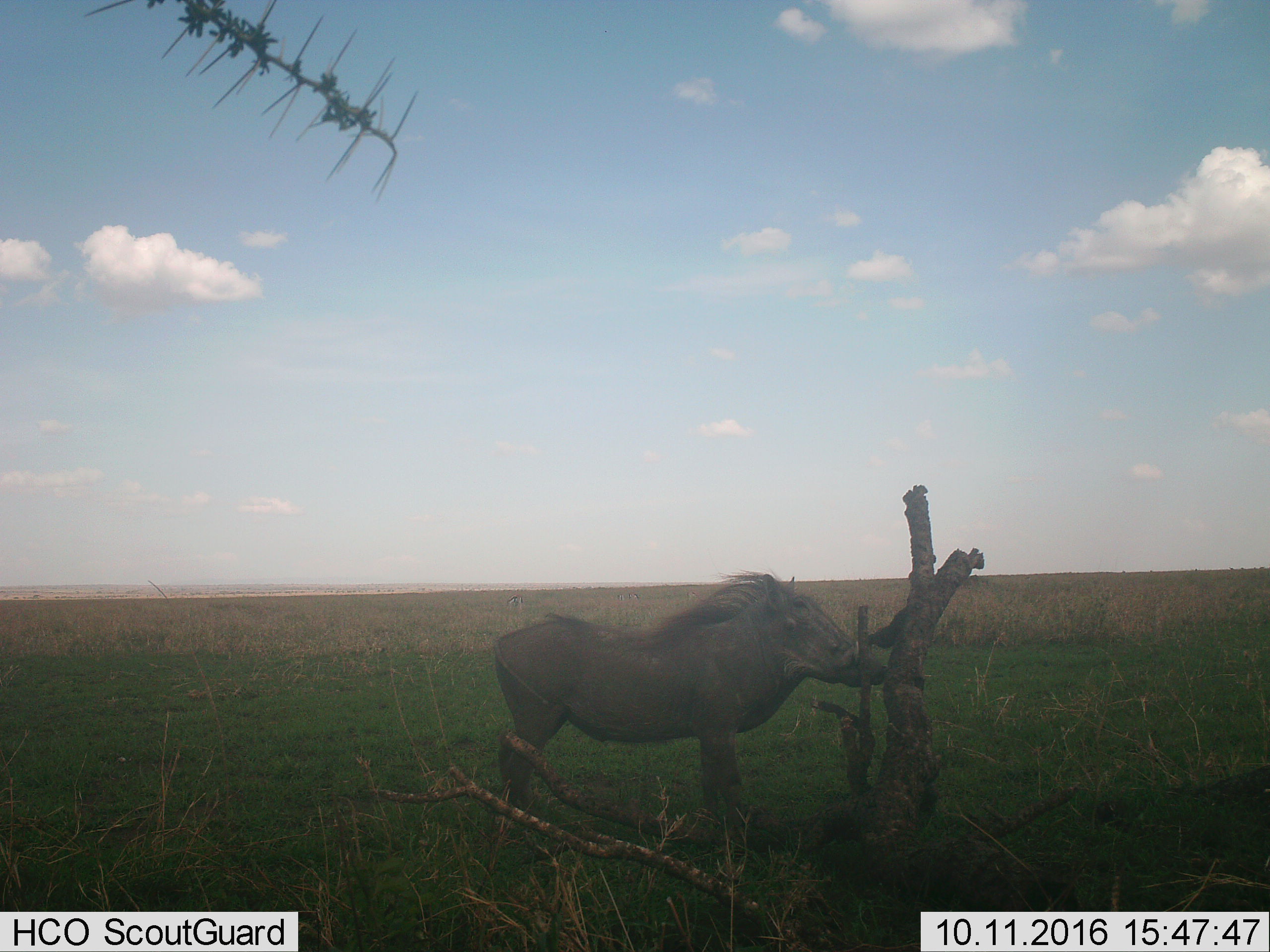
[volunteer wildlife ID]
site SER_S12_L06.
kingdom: Animalia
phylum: Chordata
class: Mammalia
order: Artiodactyla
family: Suidae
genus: Phacochoerus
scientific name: Phacochoerus africanus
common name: warthog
Warthog (Phacochoerus africanus), count 1. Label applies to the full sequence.